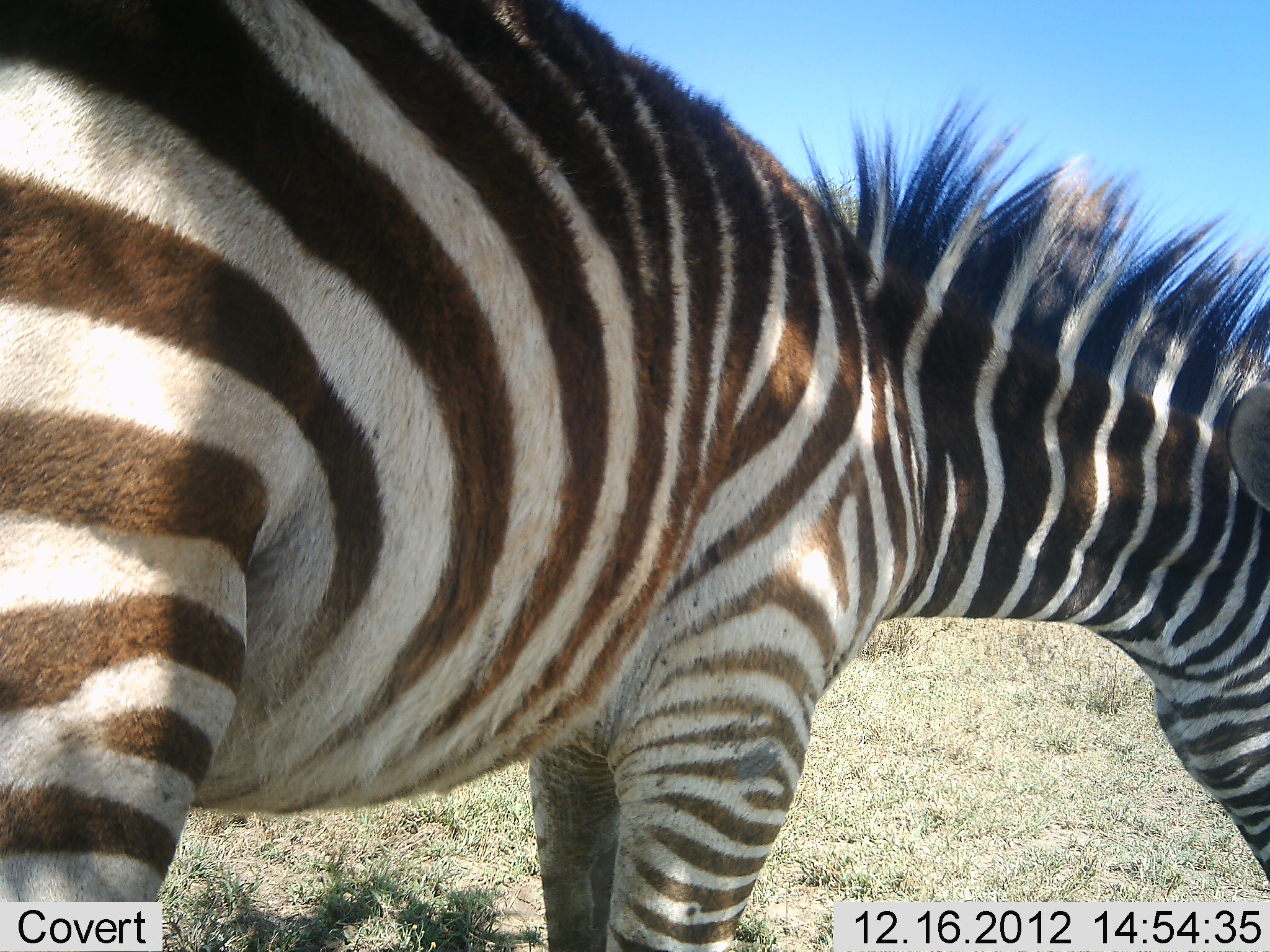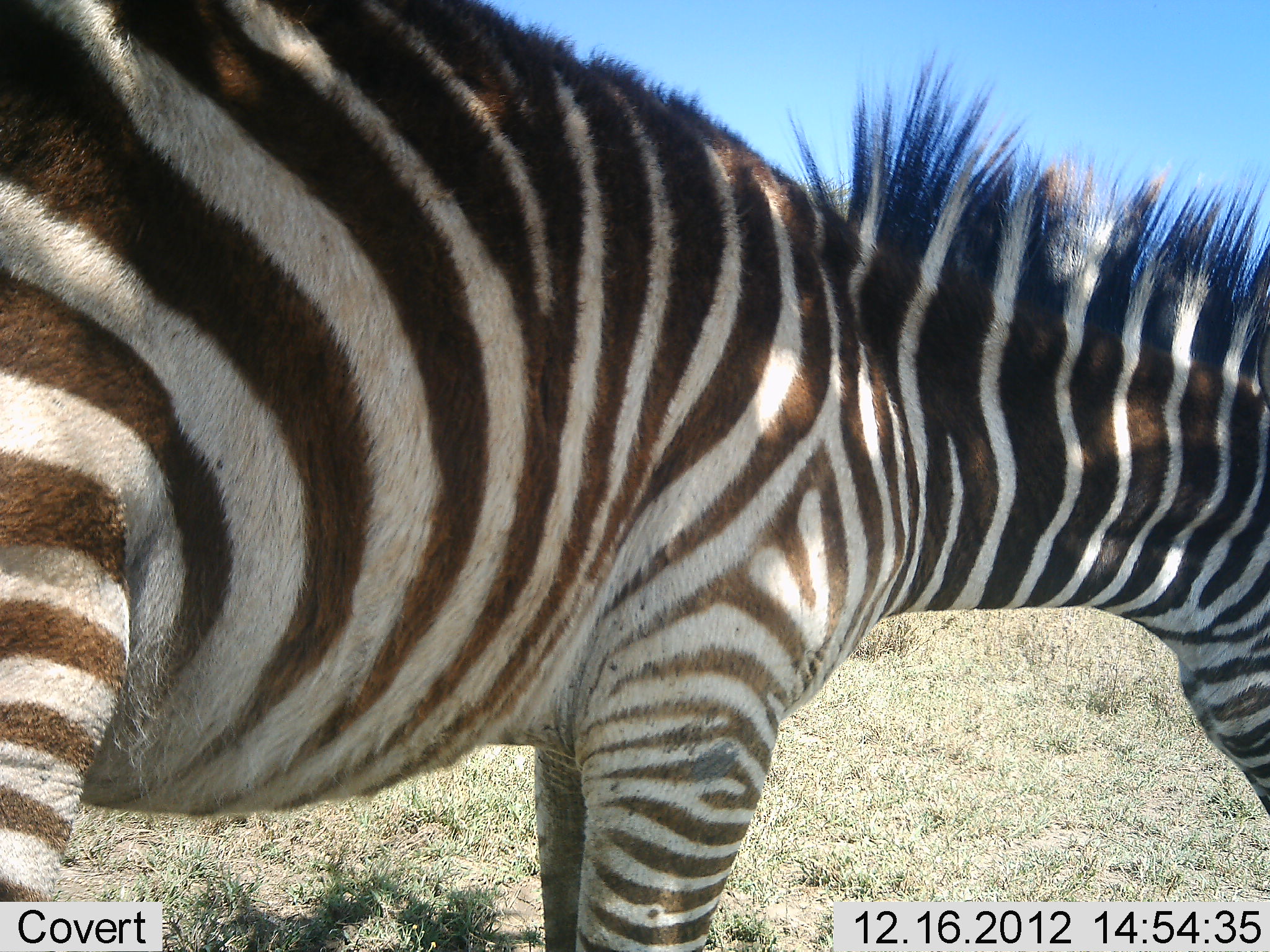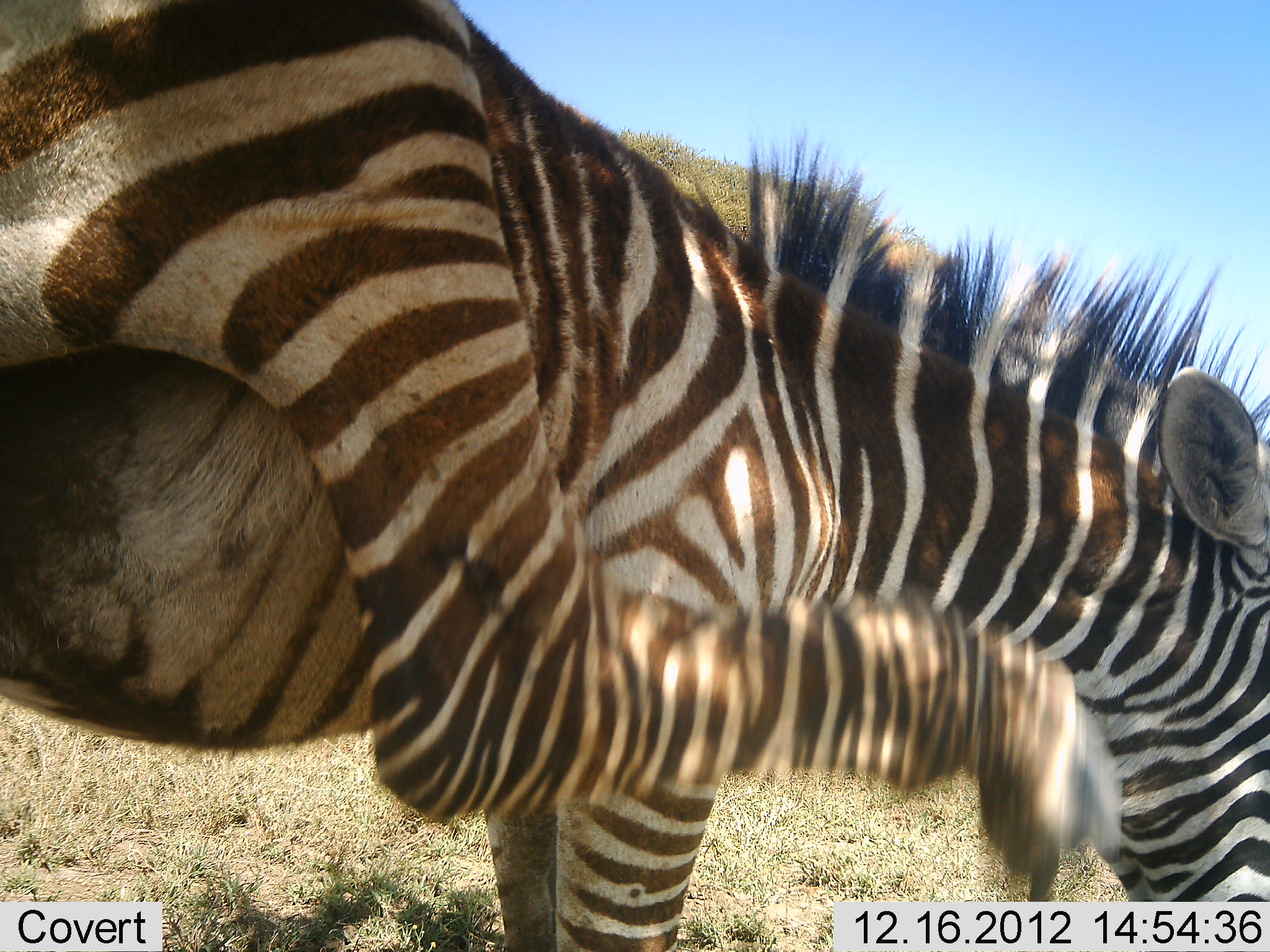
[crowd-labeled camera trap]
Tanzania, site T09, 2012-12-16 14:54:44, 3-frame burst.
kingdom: Animalia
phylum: Chordata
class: Mammalia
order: Perissodactyla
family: Equidae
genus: Equus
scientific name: Equus quagga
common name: plains zebra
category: zebra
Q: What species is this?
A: Zebra (plains zebra) (Equus quagga).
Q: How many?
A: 1.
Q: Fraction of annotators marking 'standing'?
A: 80%.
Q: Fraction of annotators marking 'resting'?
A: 0%.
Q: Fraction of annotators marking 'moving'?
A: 10%.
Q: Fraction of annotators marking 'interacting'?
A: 0%.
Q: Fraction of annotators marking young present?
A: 20%.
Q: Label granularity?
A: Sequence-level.